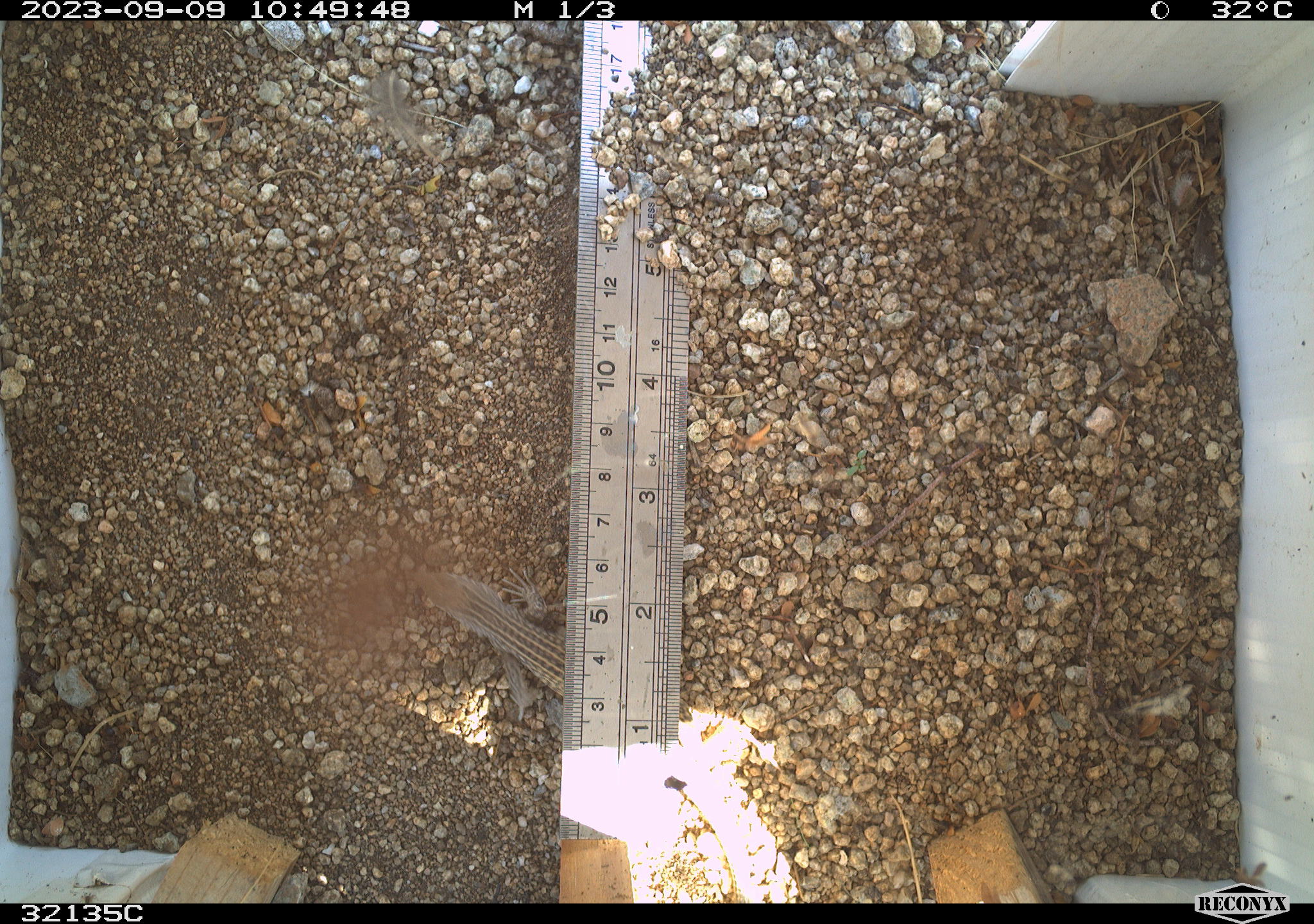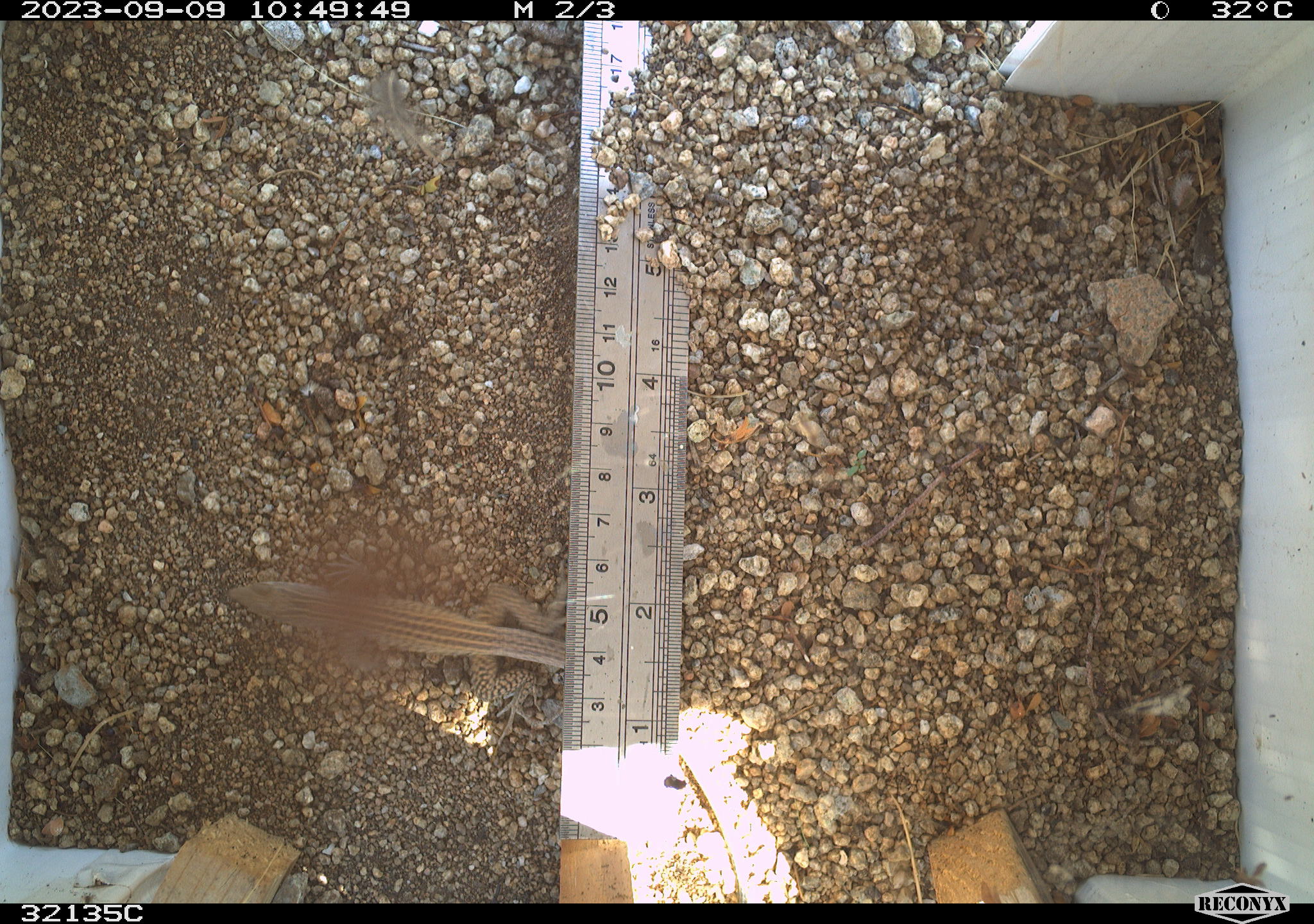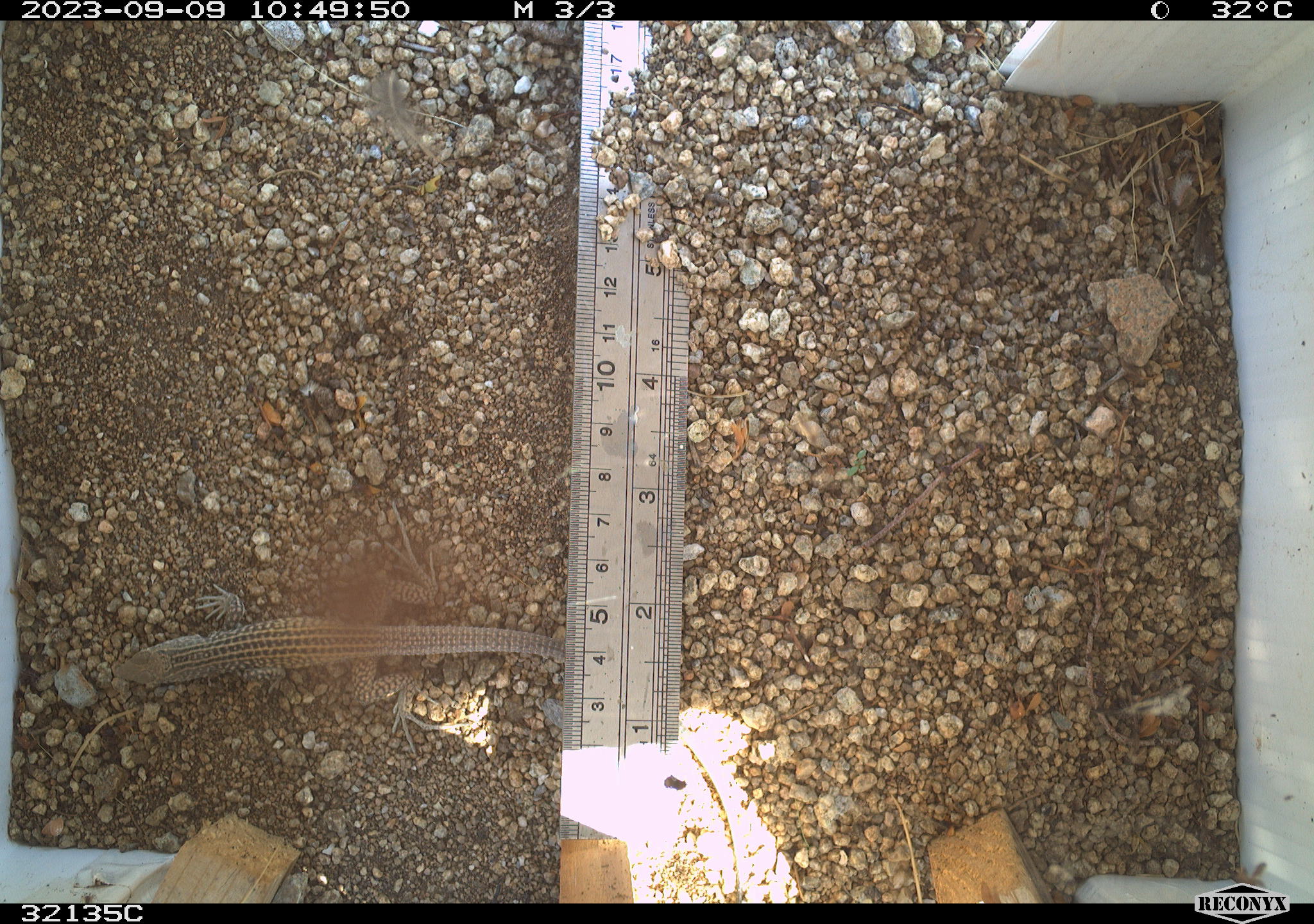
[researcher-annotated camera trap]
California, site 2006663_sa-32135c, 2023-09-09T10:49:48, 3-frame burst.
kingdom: Animalia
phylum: Chordata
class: Reptilia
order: Squamata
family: Teiidae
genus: Aspidoscelis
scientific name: Aspidoscelis tigris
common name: western whiptail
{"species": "western whiptail (Aspidoscelis tigris)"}